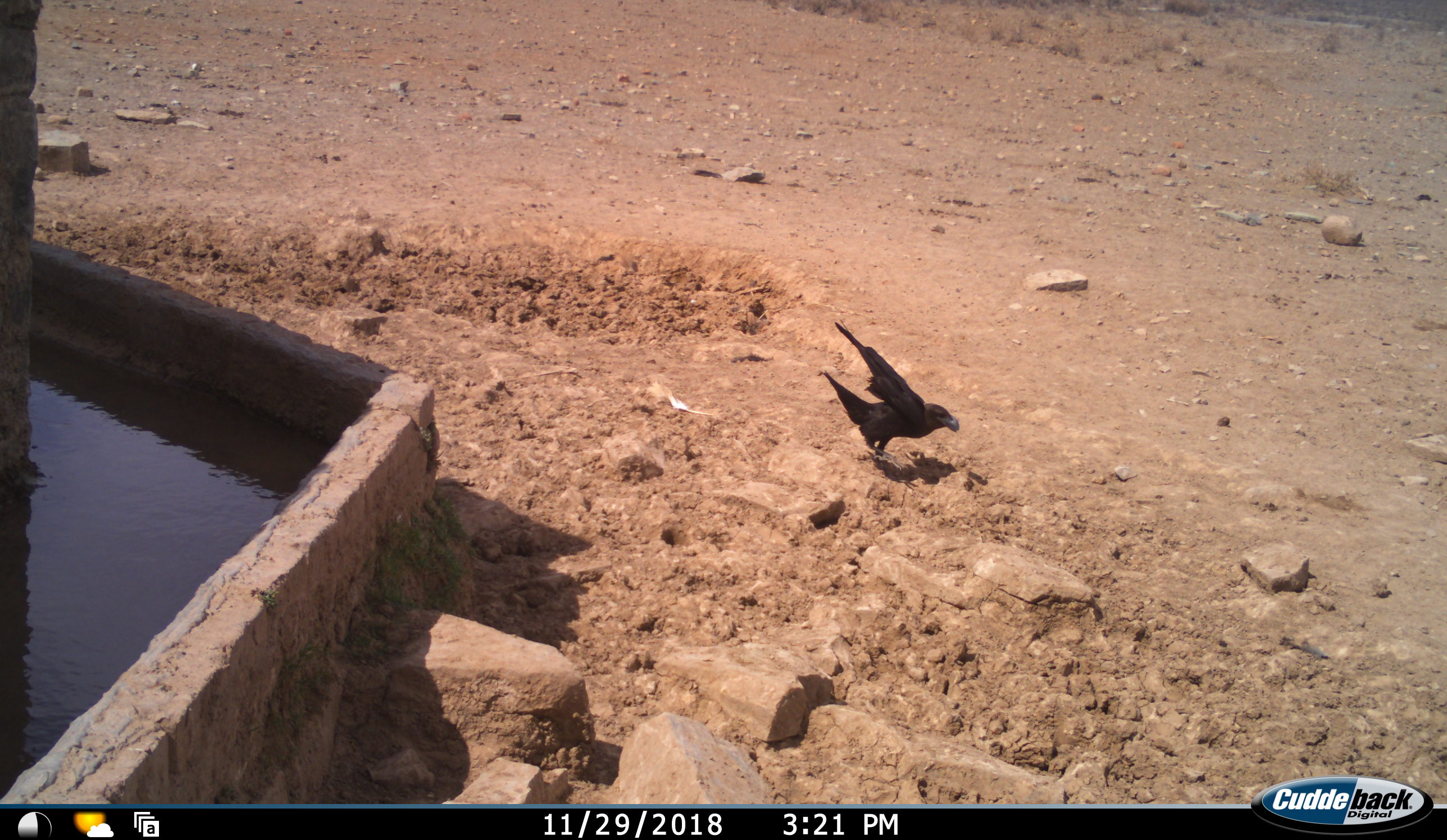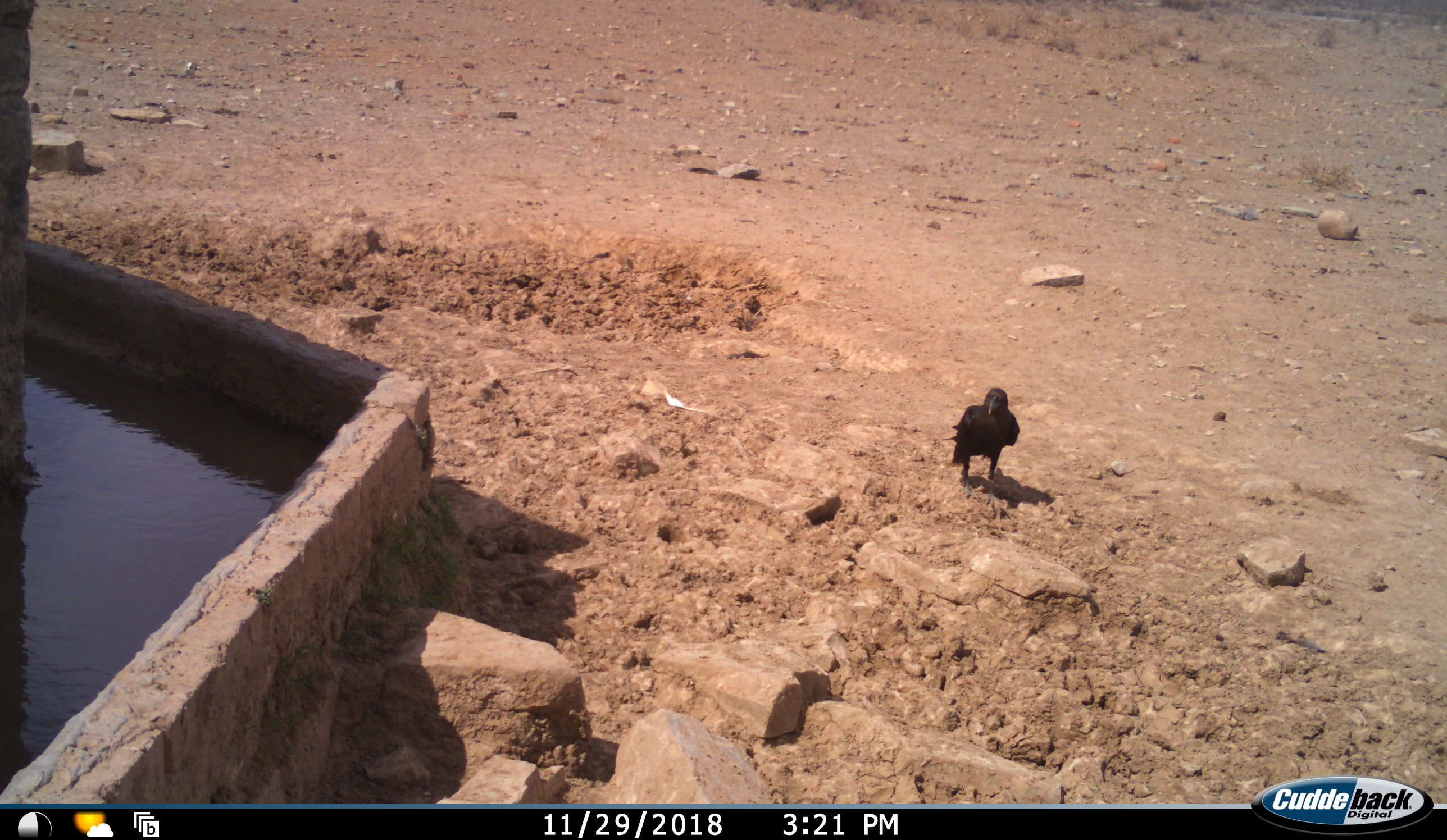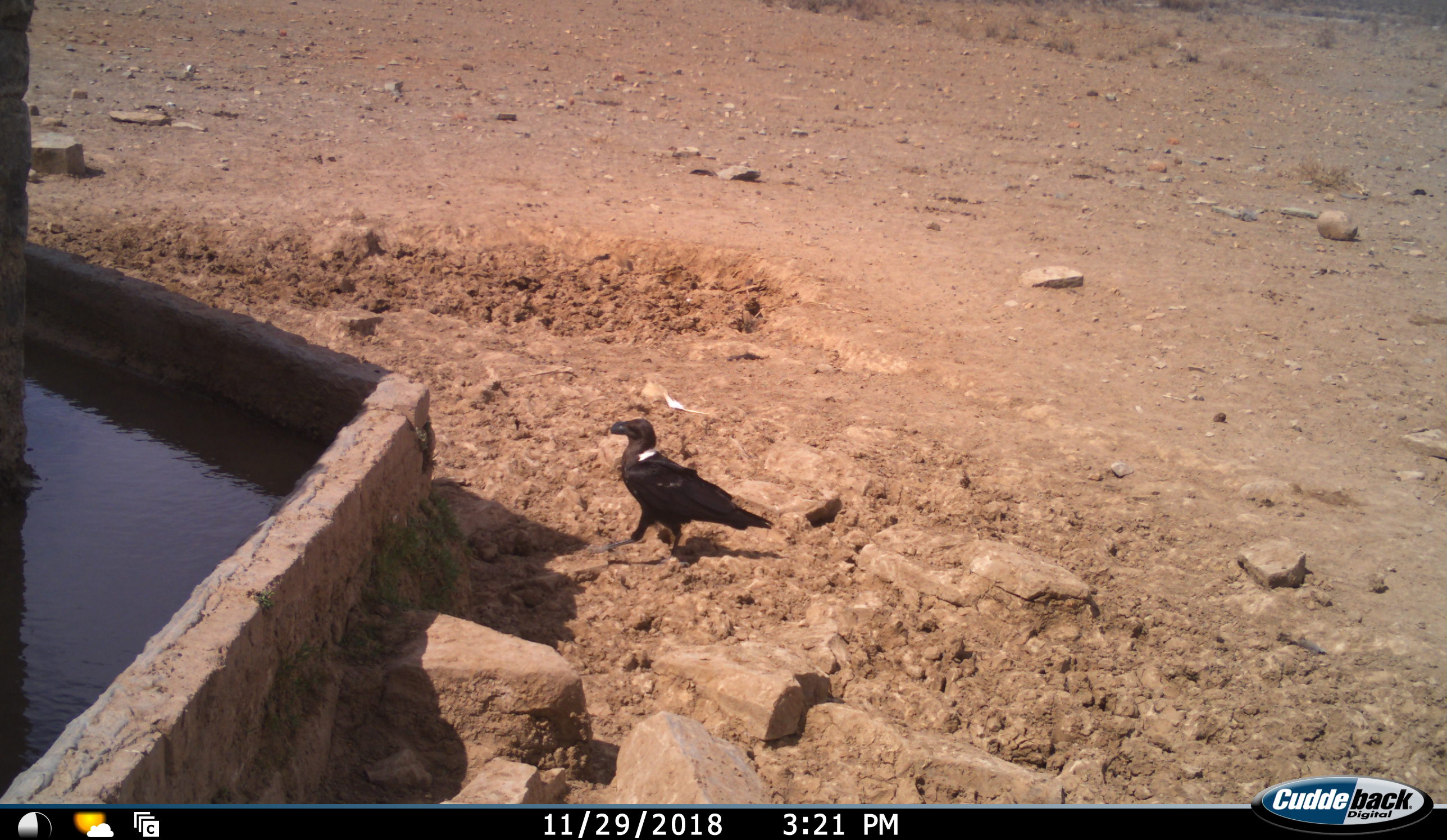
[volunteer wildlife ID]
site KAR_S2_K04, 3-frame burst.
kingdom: Animalia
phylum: Chordata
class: Aves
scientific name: Aves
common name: bird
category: birdother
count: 1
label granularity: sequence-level